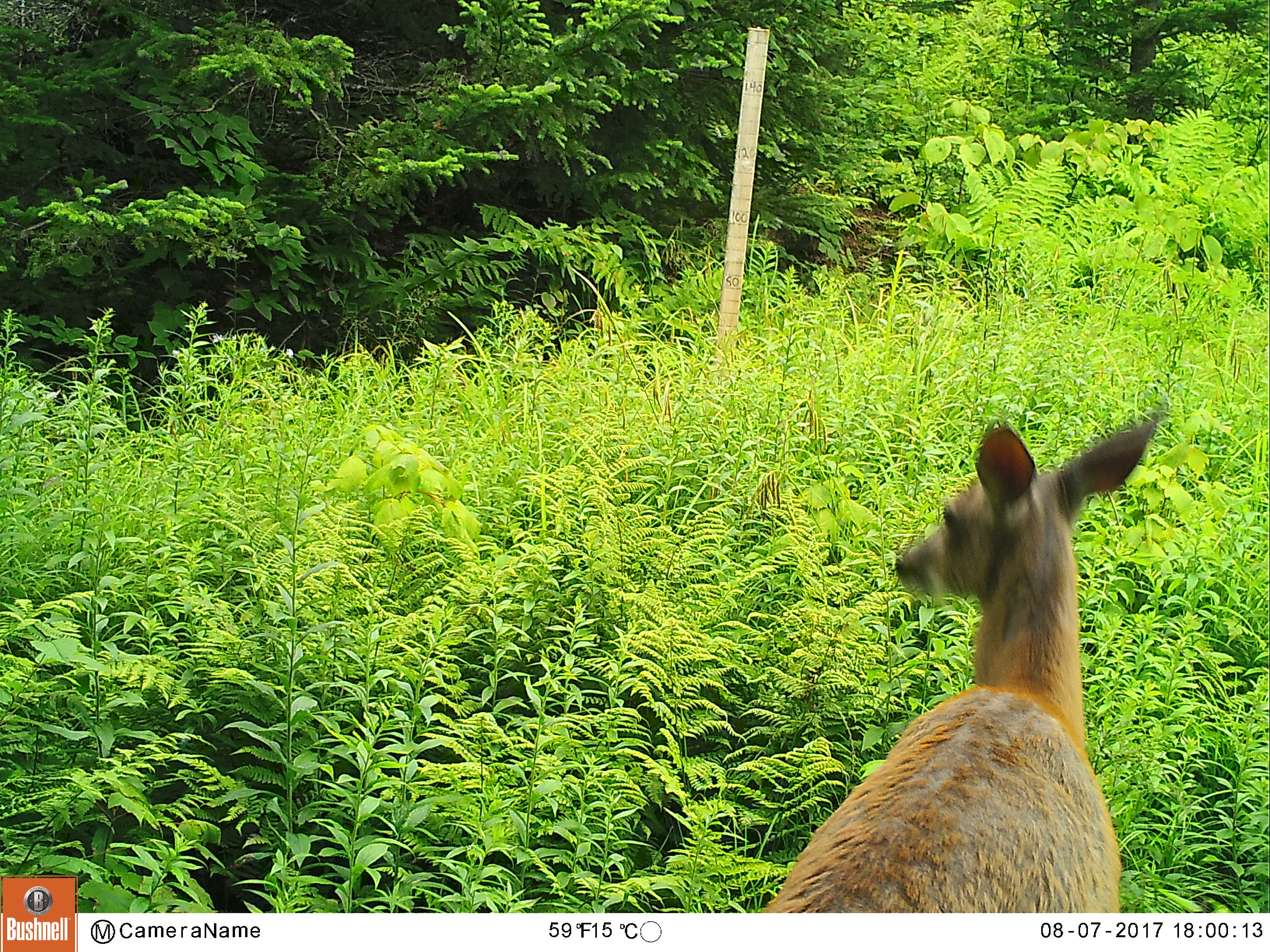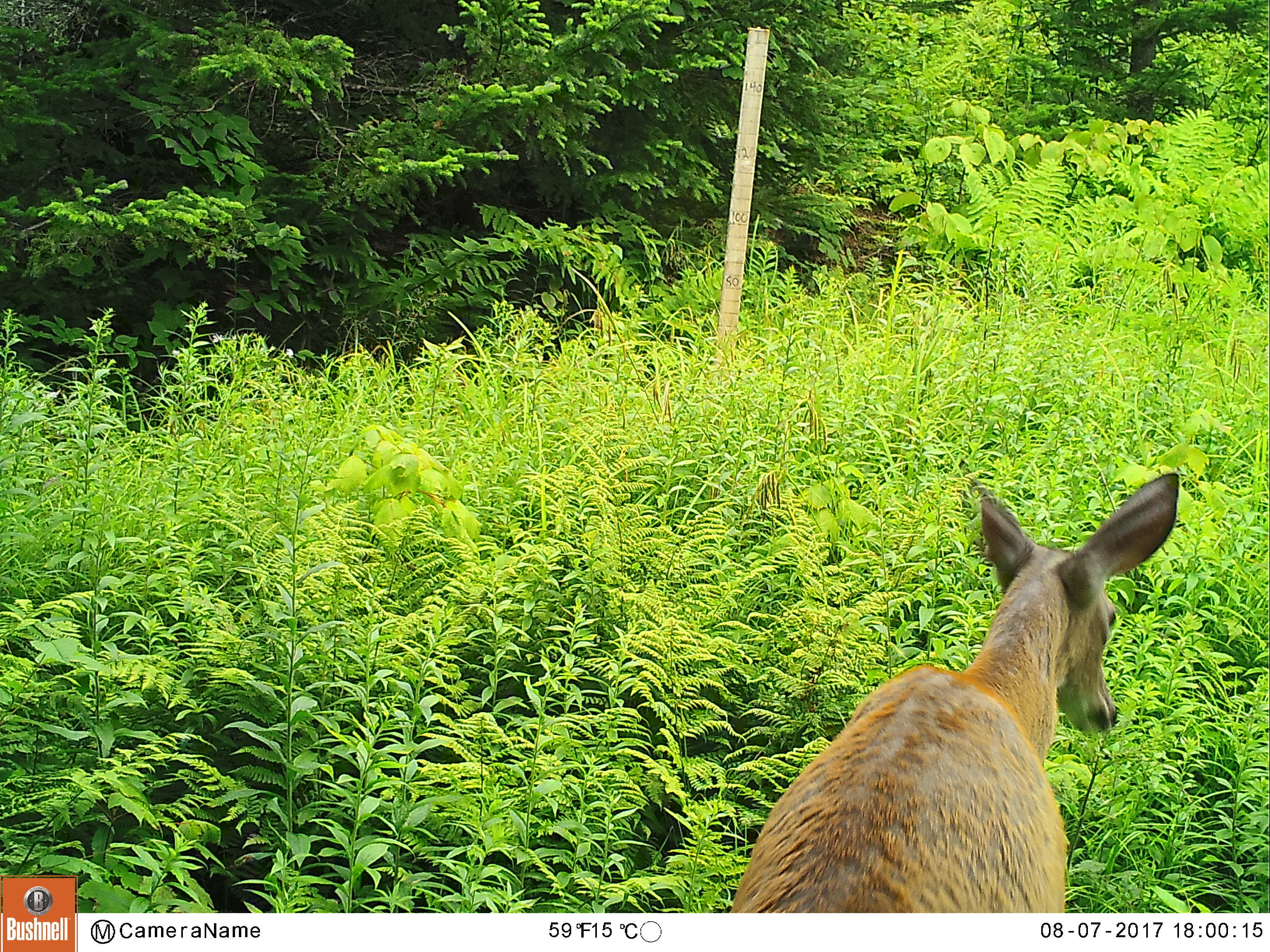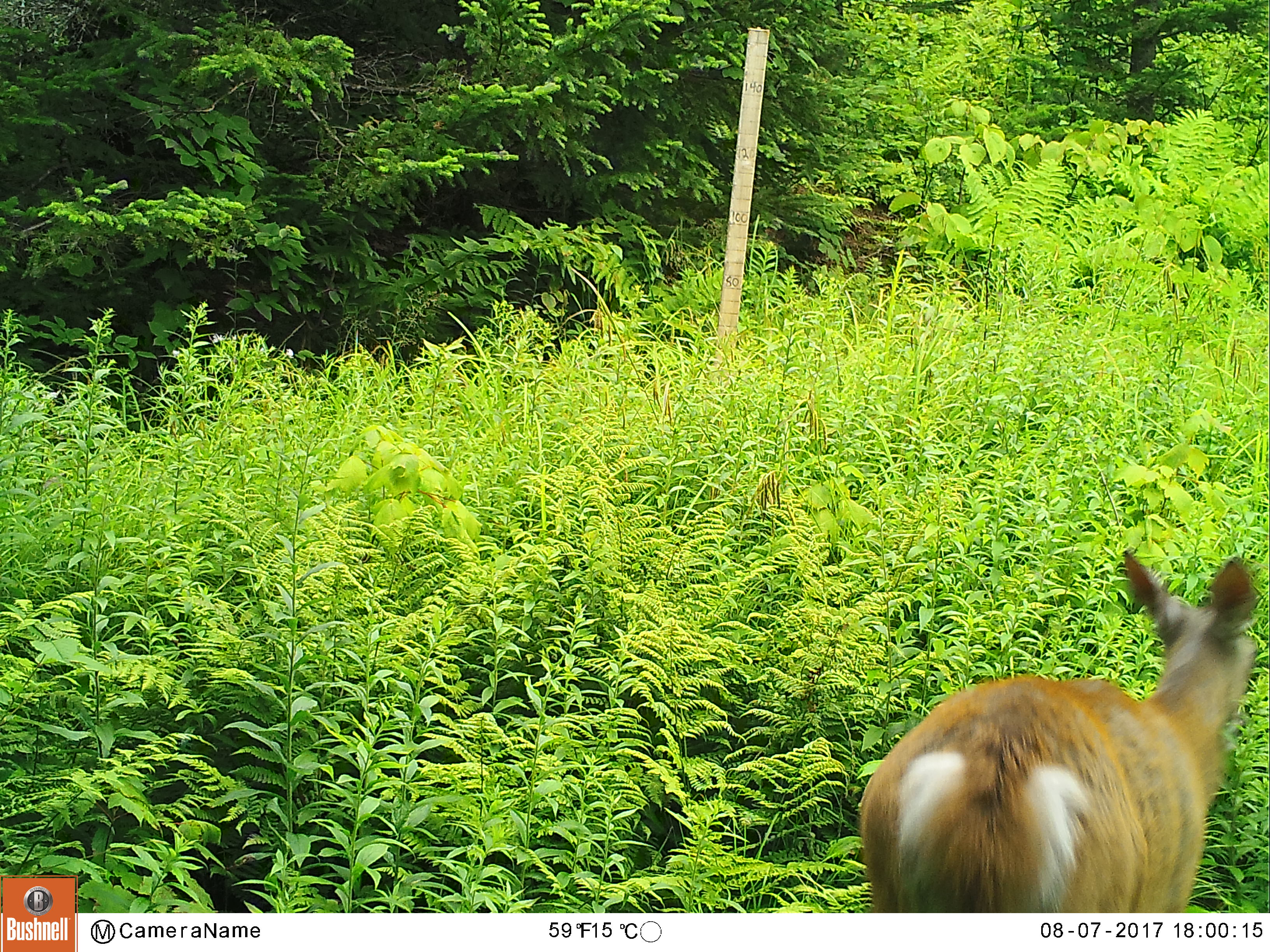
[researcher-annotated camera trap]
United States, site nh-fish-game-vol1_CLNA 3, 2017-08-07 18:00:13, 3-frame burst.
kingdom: Animalia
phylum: Chordata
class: Mammalia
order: Artiodactyla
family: Cervidae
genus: Odocoileus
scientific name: Odocoileus virginianus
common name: white-tailed deer